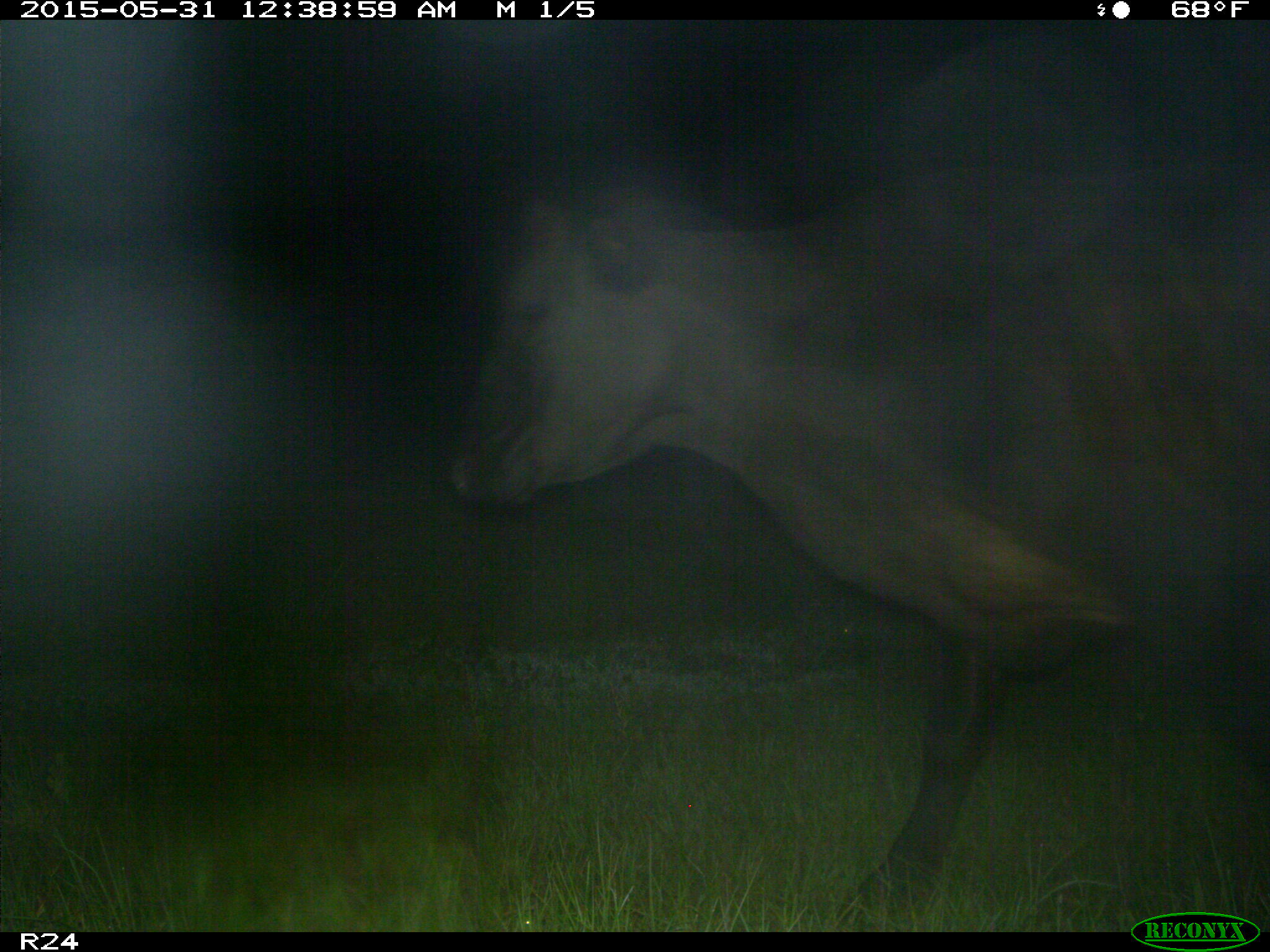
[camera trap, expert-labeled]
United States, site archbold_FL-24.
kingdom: Animalia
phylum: Chordata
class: Mammalia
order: Artiodactyla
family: Bovidae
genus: Bos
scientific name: Bos taurus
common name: domestic cow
Bos taurus (domestic cow).